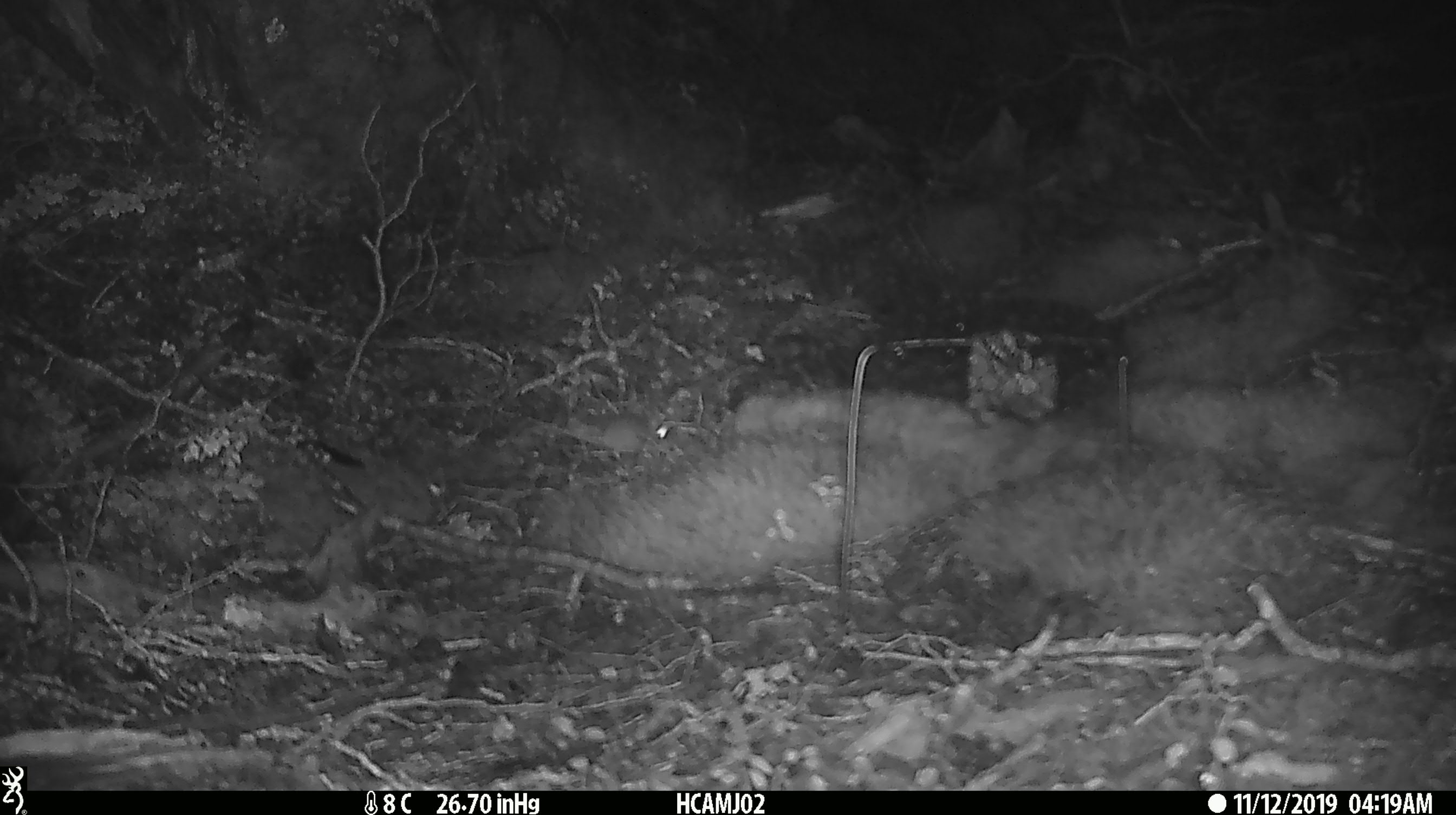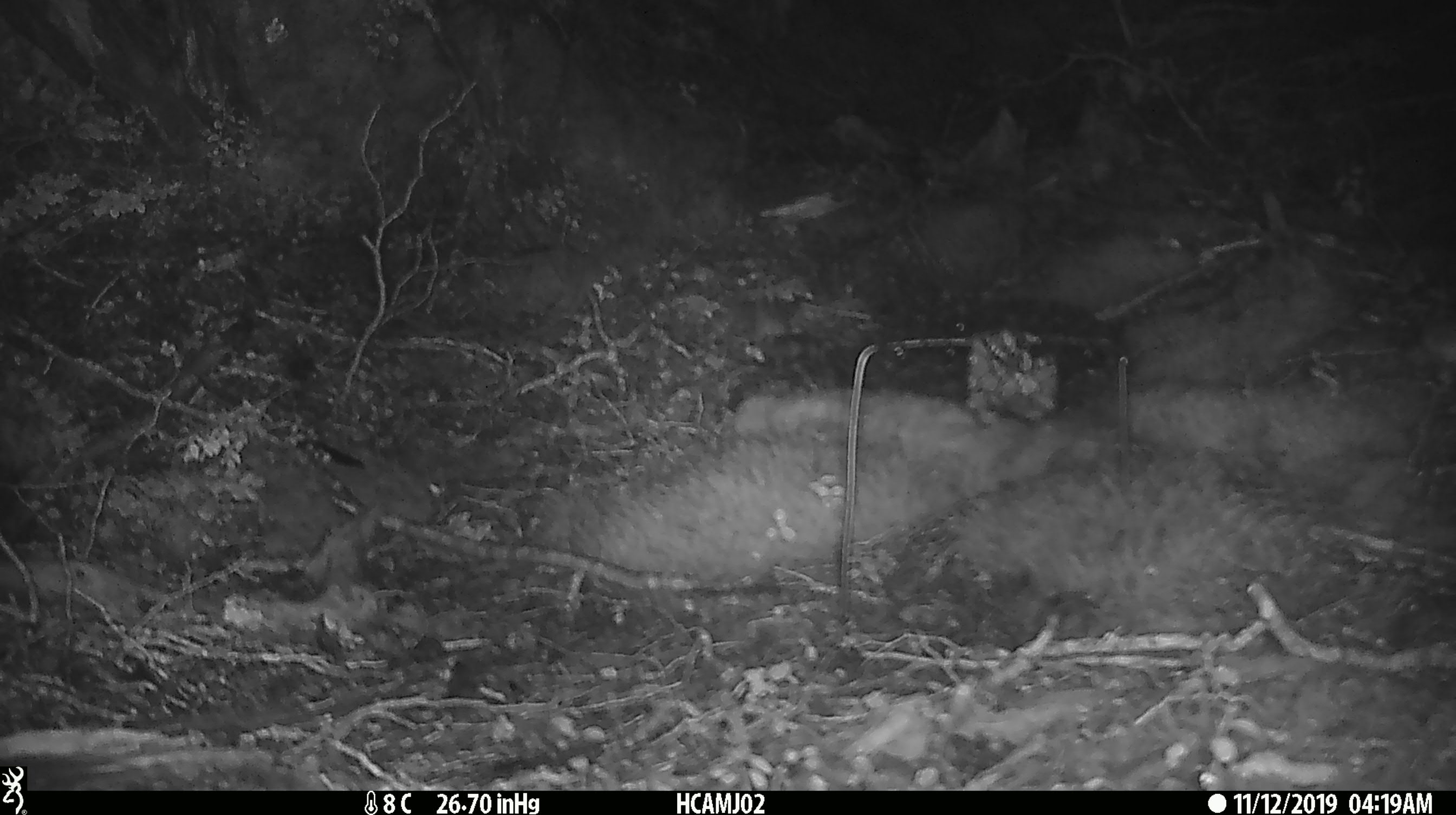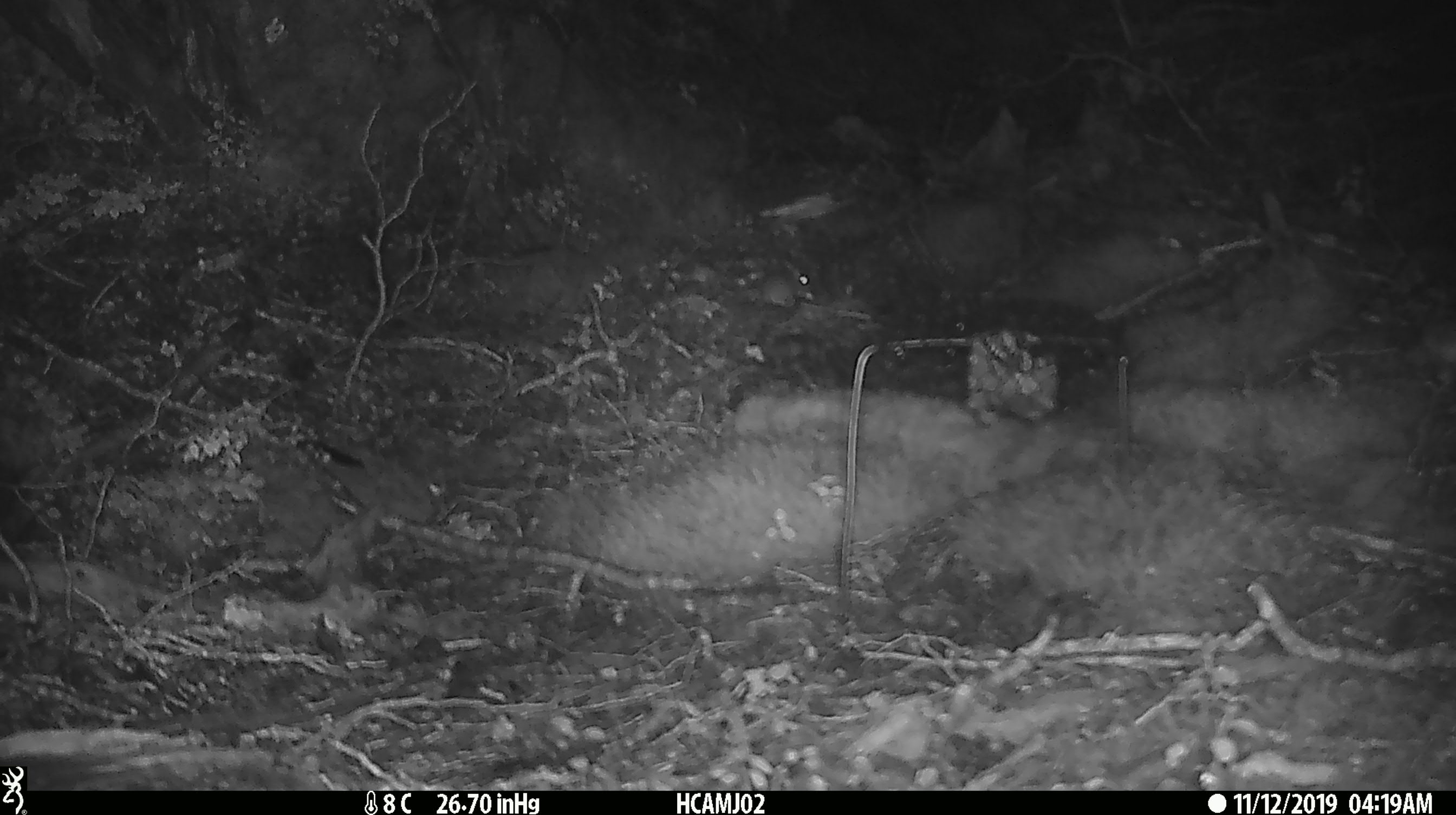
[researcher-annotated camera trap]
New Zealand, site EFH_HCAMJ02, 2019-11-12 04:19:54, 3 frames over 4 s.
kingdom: Animalia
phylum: Chordata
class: Mammalia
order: Rodentia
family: Muridae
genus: Mus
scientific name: Mus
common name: mouse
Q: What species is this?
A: Mouse (Mus).